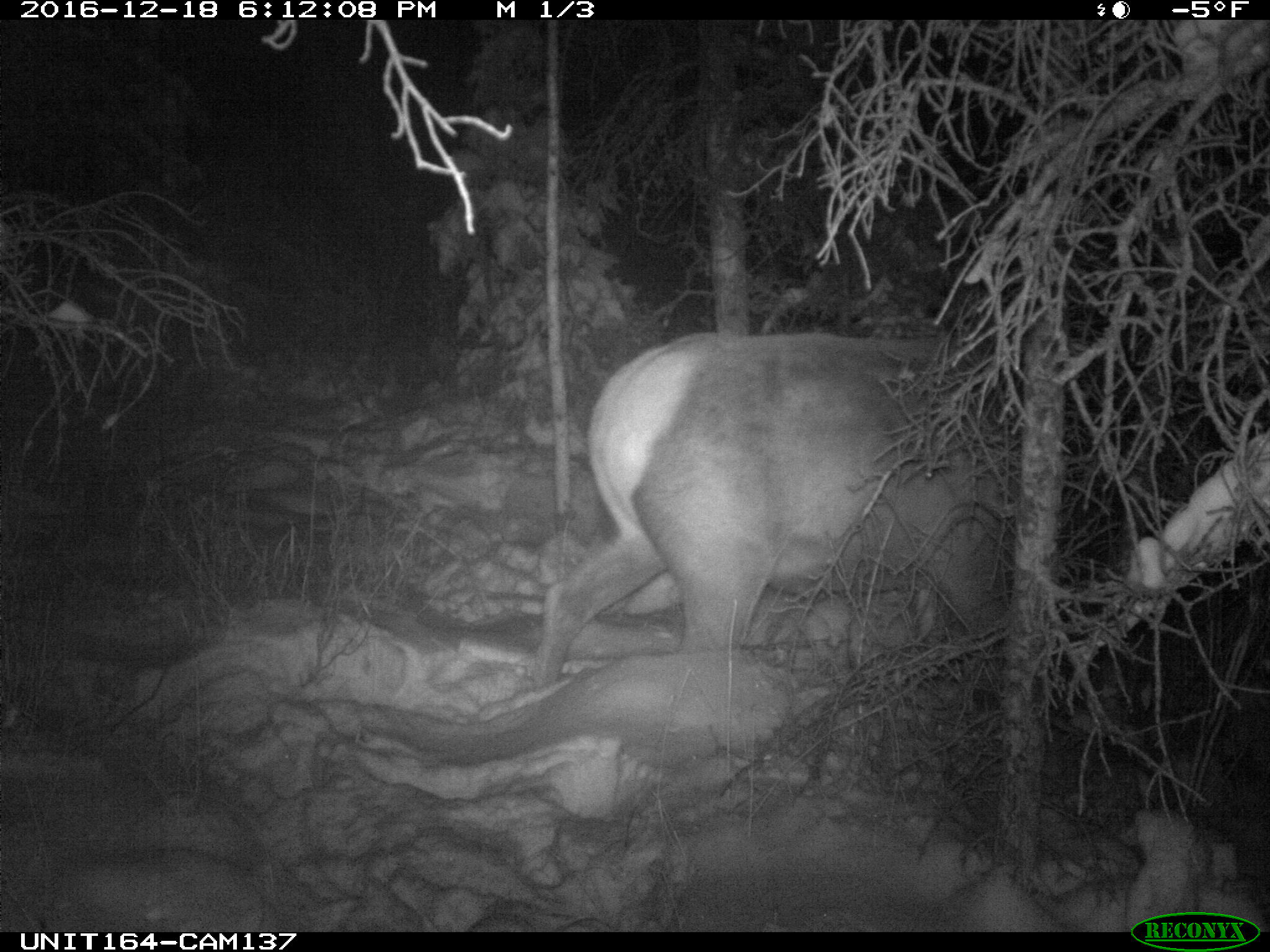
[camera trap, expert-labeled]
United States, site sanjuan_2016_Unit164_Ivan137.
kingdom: Animalia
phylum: Chordata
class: Mammalia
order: Artiodactyla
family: Cervidae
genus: Cervus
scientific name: Cervus elaphus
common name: red deer